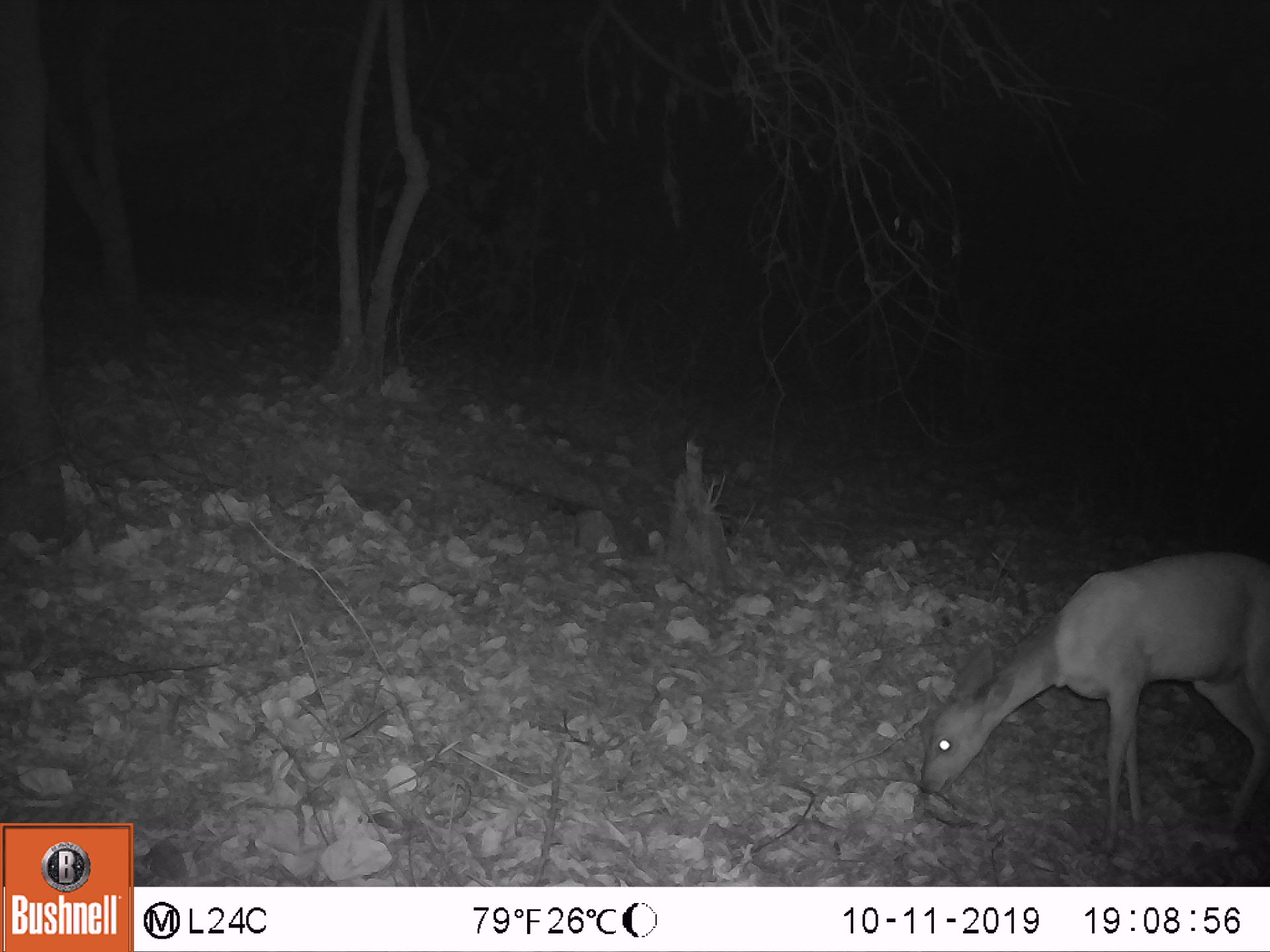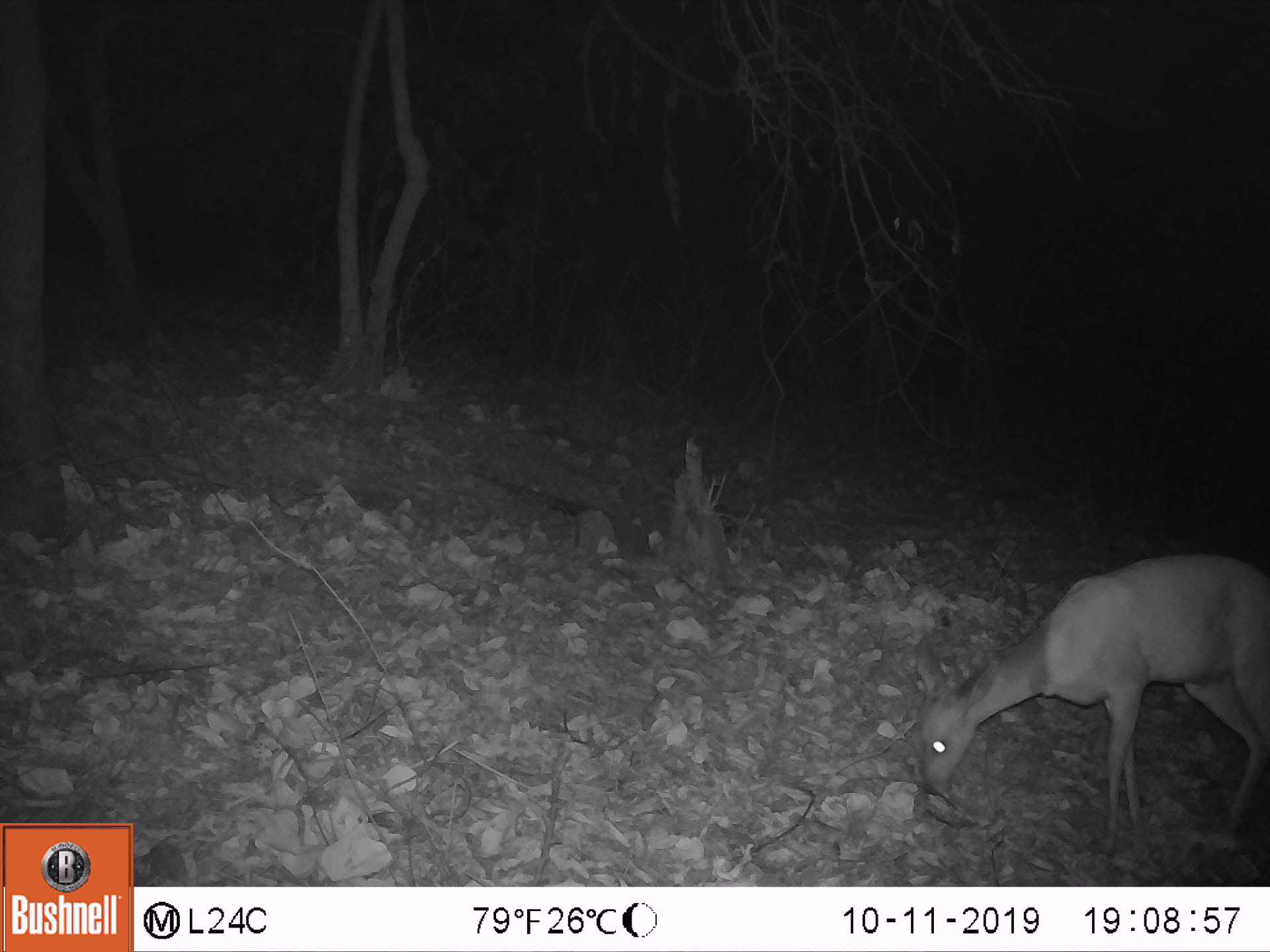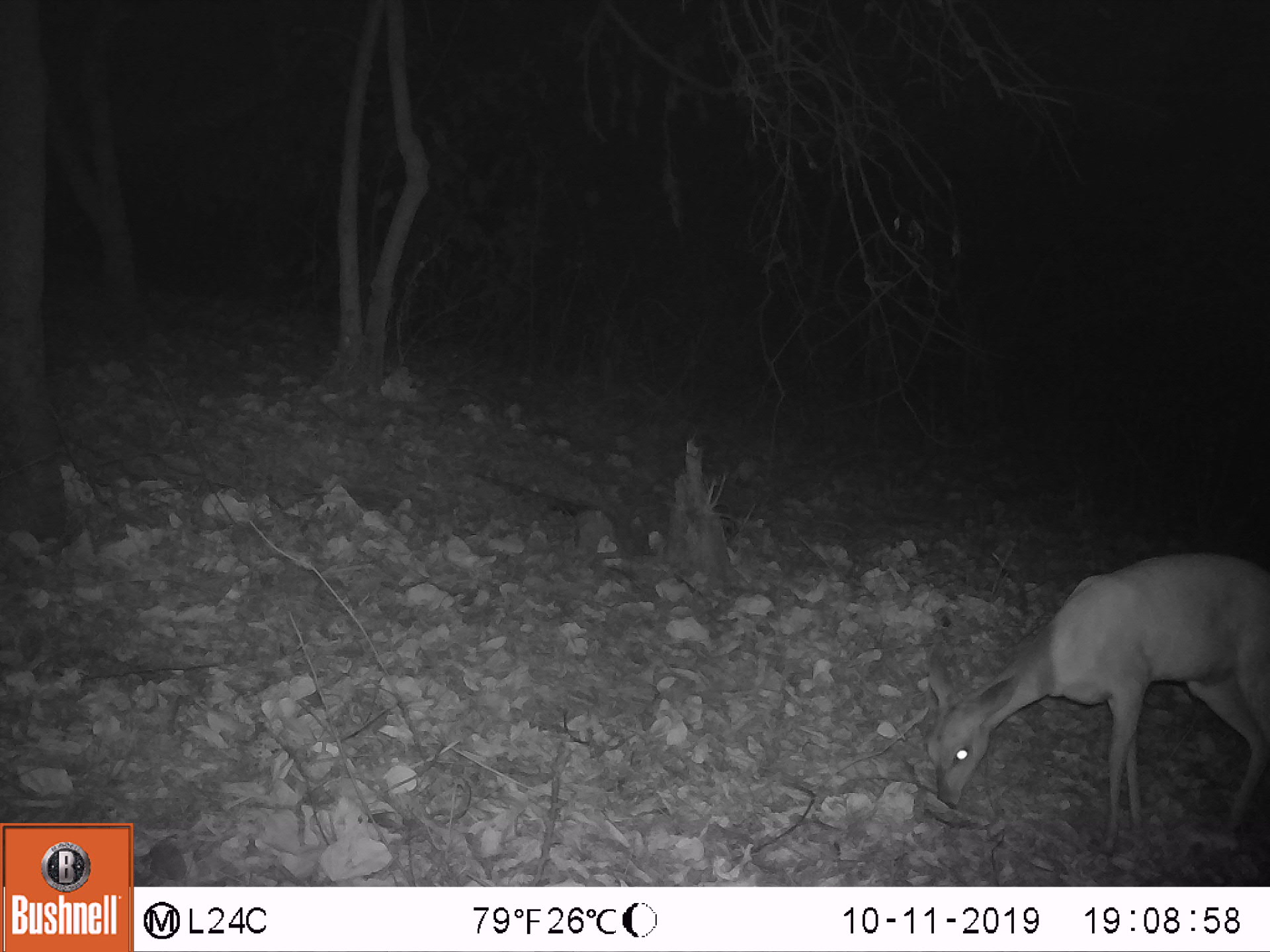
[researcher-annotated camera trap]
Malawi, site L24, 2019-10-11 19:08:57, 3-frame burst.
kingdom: Animalia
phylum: Chordata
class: Mammalia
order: Artiodactyla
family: Bovidae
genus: Tragelaphus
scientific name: Tragelaphus sylvaticus sylvaticus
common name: cape bushbuck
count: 1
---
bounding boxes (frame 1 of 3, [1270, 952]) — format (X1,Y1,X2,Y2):
cape bushbuck: (911,545,1259,856)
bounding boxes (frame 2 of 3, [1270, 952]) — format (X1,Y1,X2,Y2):
cape bushbuck: (890,555,1265,838)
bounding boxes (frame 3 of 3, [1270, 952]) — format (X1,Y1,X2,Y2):
cape bushbuck: (916,552,1265,859)